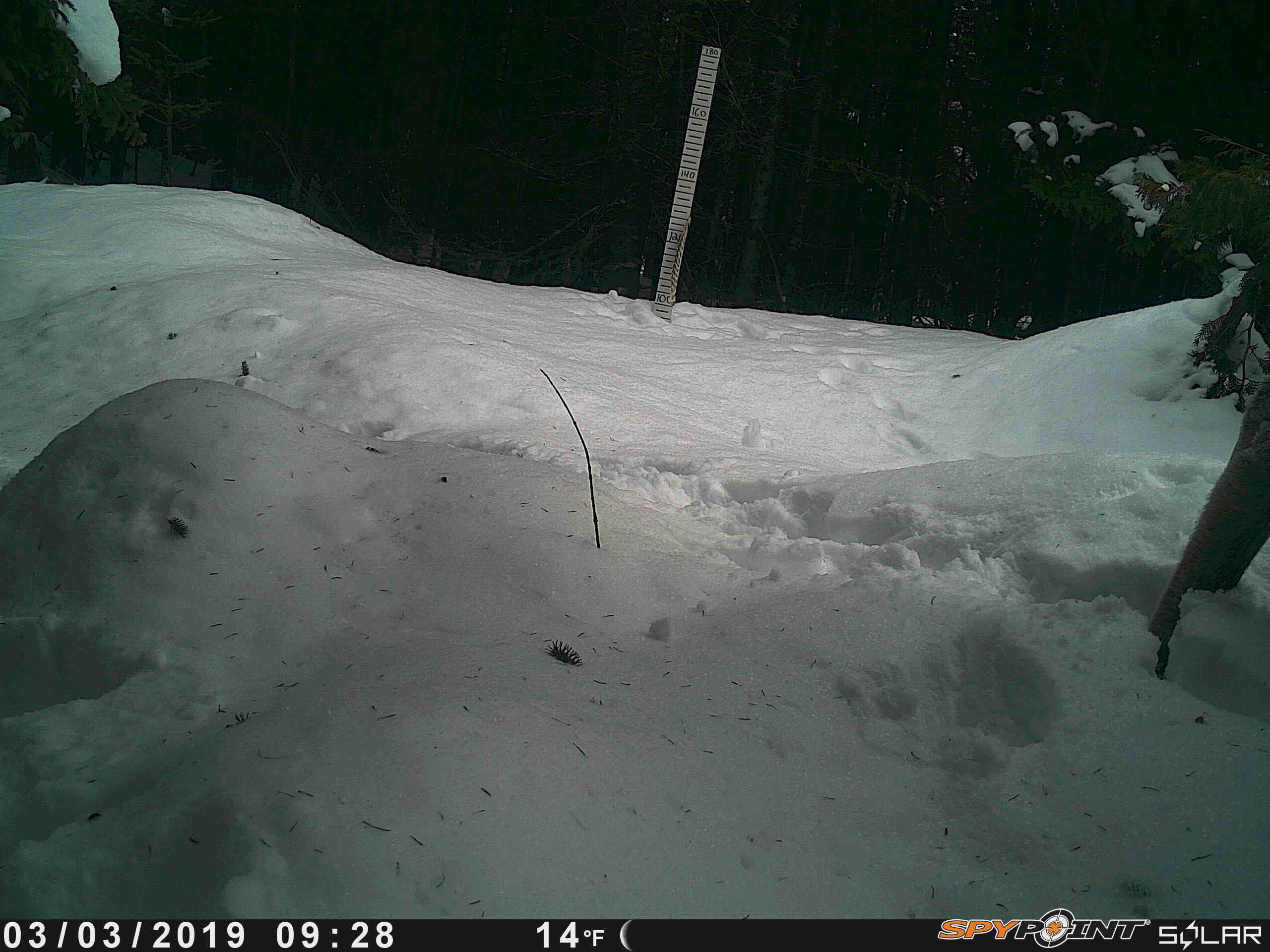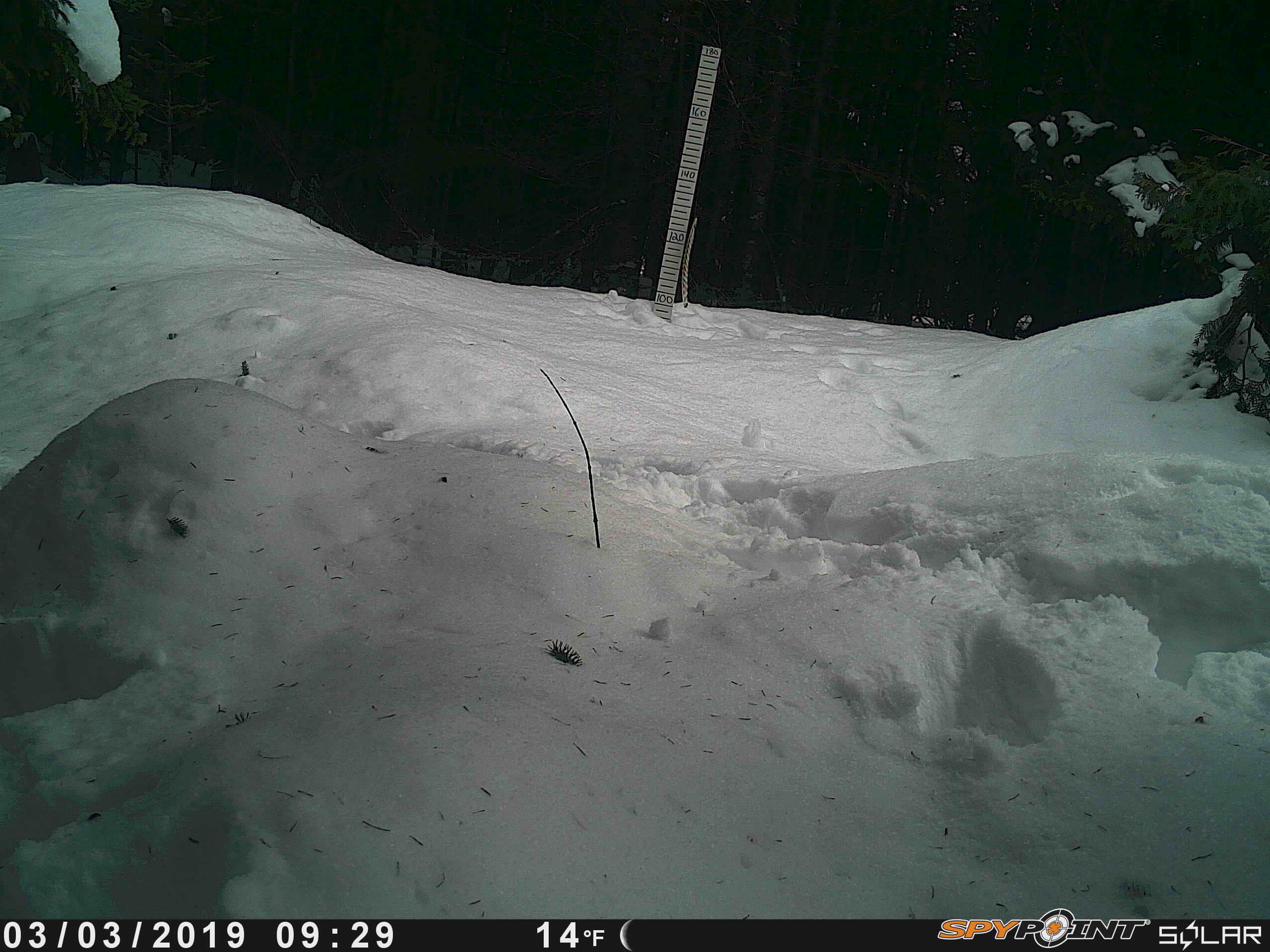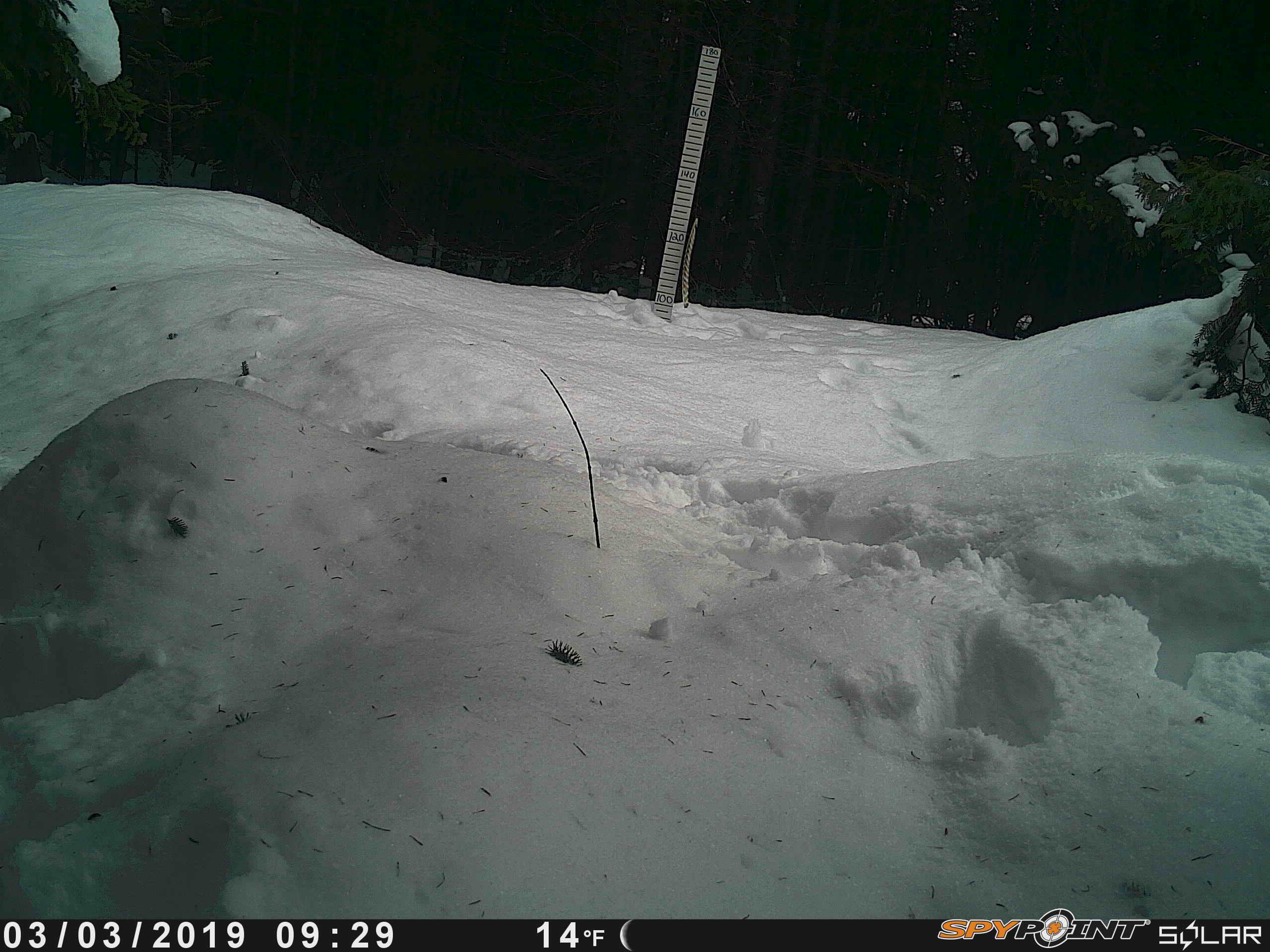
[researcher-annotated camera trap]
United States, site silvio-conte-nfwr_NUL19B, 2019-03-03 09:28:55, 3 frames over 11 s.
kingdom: Animalia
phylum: Chordata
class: Mammalia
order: Artiodactyla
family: Cervidae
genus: Alces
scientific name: Alces alces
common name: moose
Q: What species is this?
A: Moose (Alces alces).